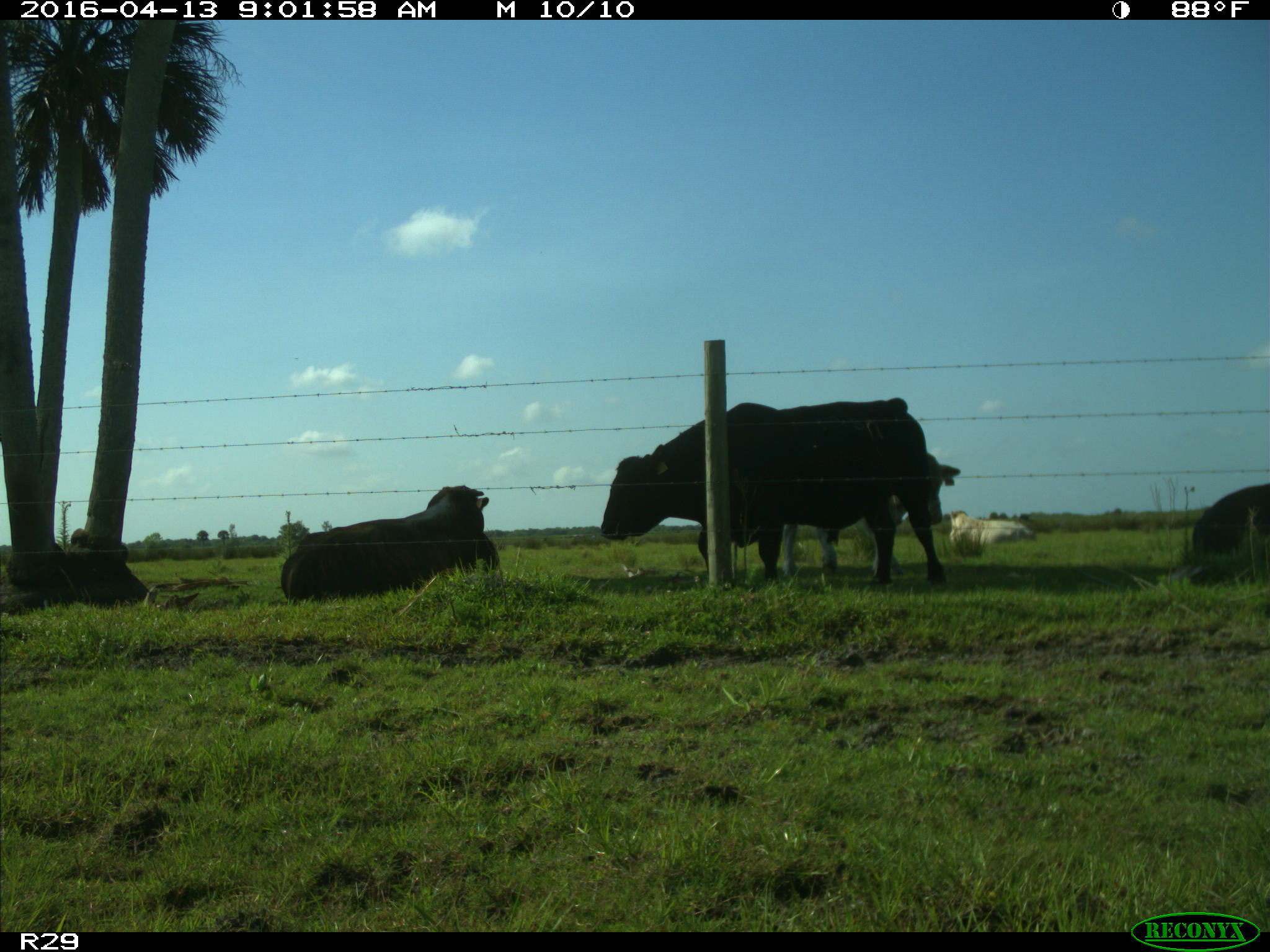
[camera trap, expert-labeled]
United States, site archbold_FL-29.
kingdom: Animalia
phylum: Chordata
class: Mammalia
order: Artiodactyla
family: Bovidae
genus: Bos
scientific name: Bos taurus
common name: domestic cow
Bos taurus (domestic cow).